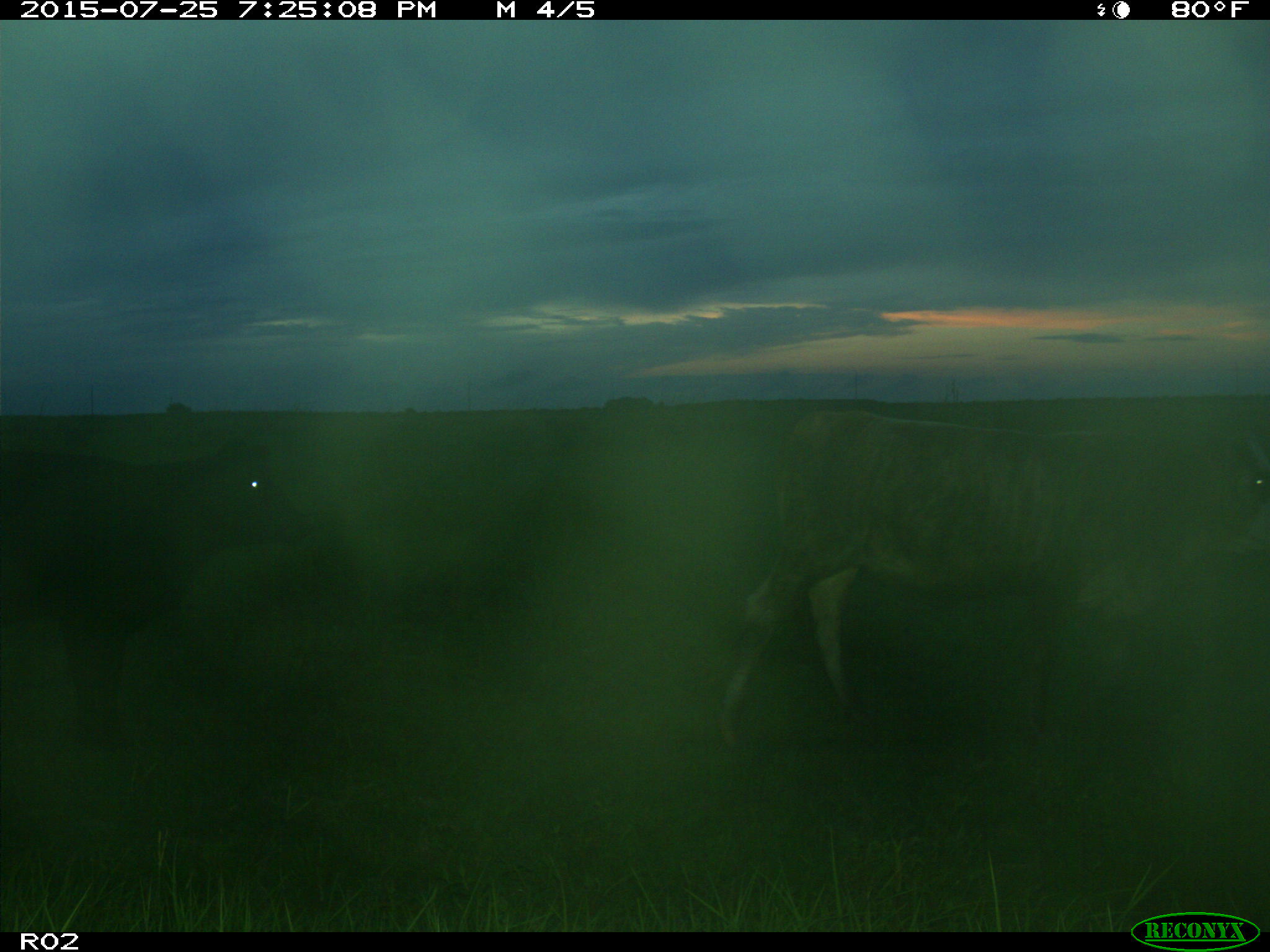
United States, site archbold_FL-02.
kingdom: Animalia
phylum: Chordata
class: Mammalia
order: Artiodactyla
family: Bovidae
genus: Bos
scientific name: Bos taurus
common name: domestic cow